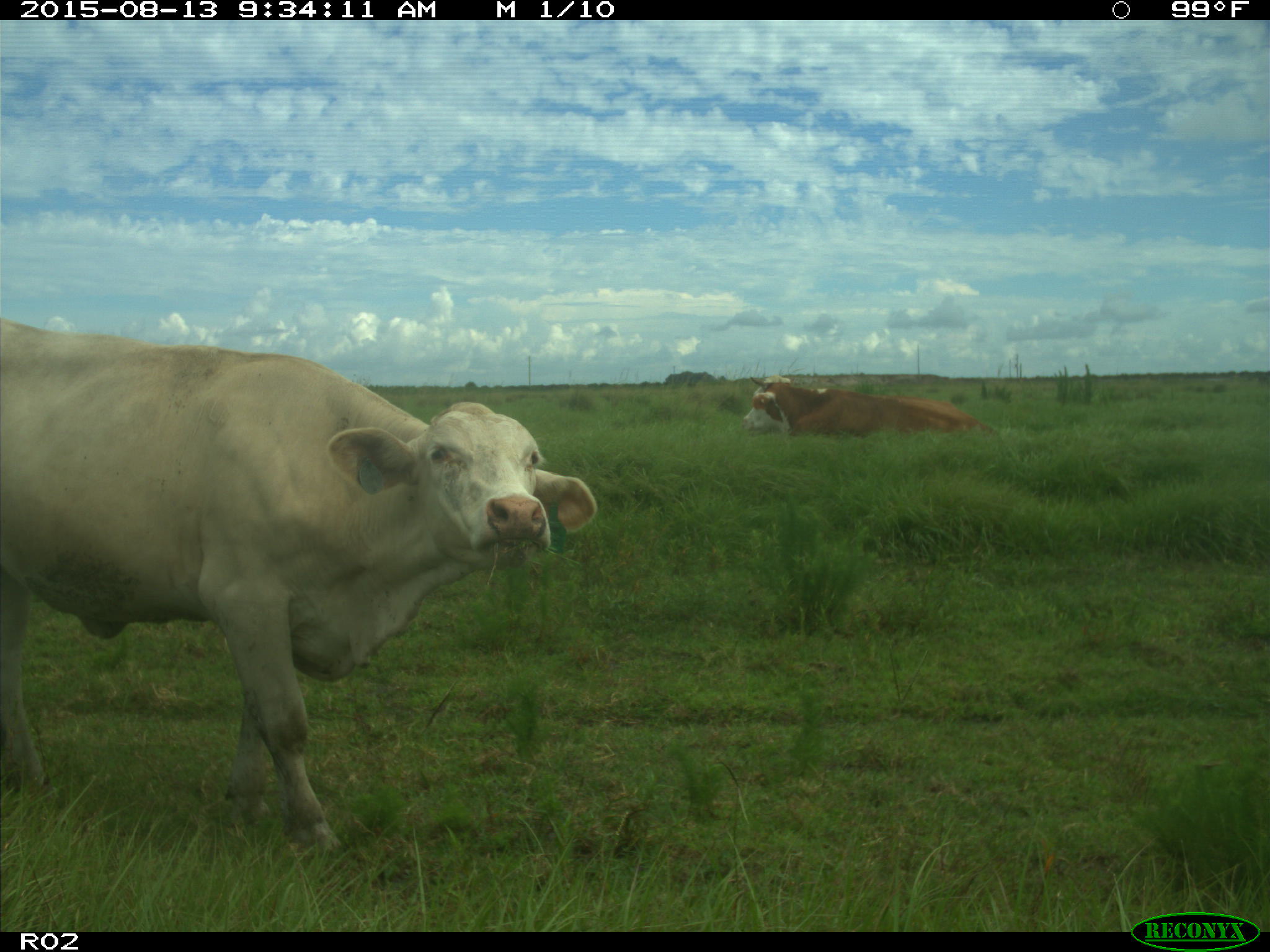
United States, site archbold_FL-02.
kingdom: Animalia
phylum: Chordata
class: Mammalia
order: Artiodactyla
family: Bovidae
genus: Bos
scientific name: Bos taurus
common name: domestic cow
Bos taurus (domestic cow).